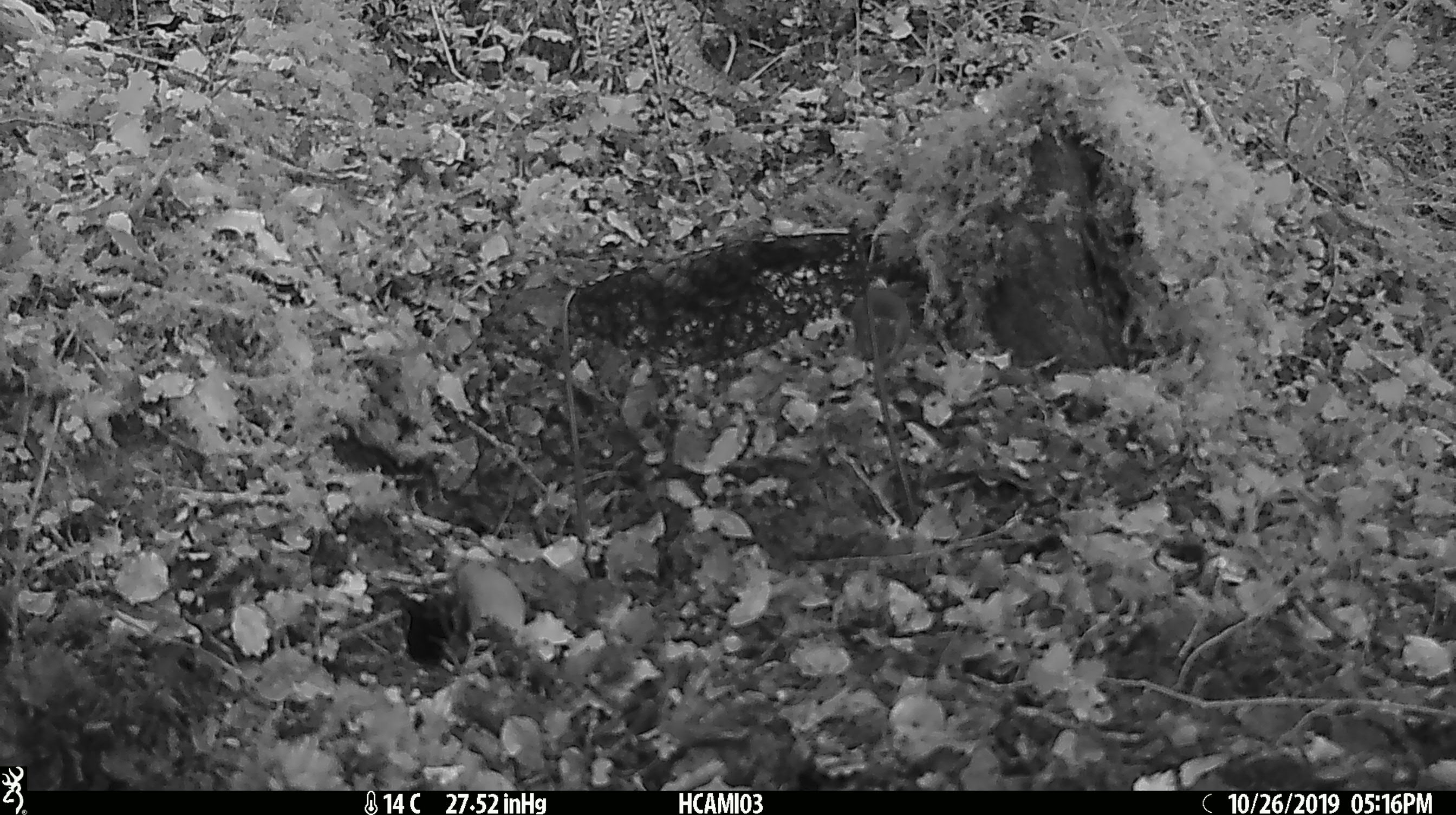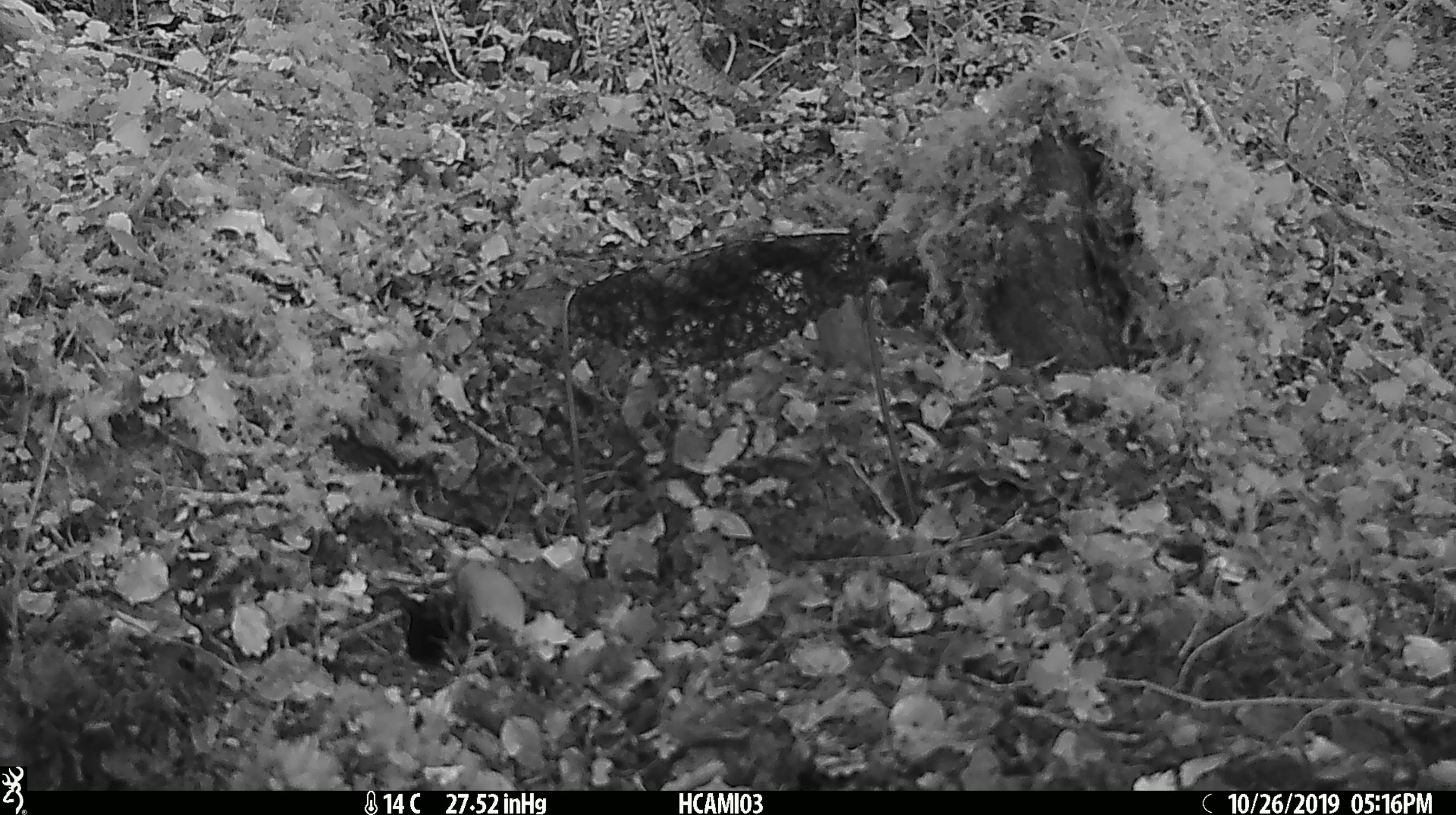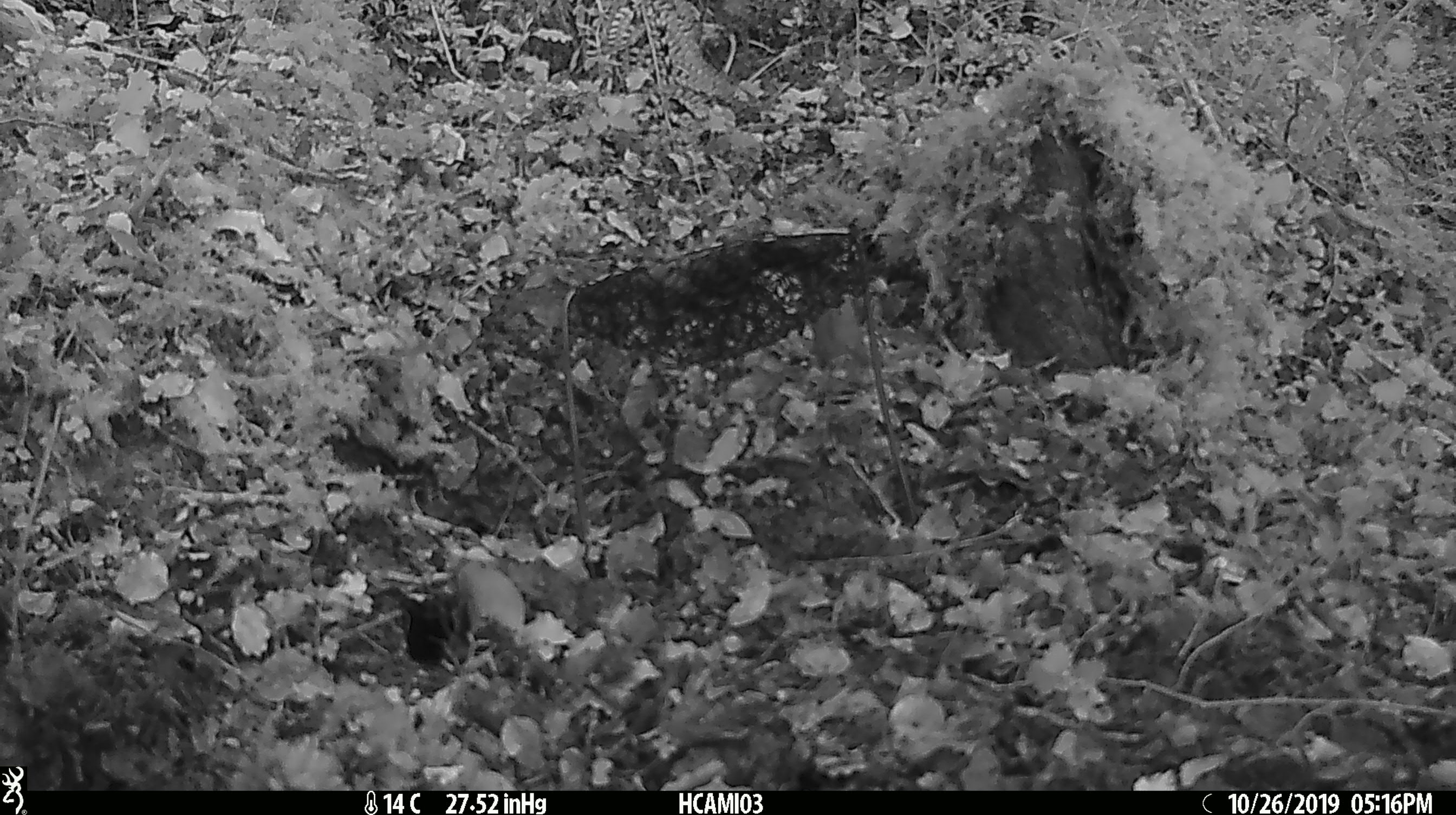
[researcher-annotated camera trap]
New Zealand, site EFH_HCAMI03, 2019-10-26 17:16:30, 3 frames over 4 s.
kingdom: Animalia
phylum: Chordata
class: Mammalia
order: Rodentia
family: Muridae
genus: Mus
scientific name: Mus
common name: mouse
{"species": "mouse (Mus)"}